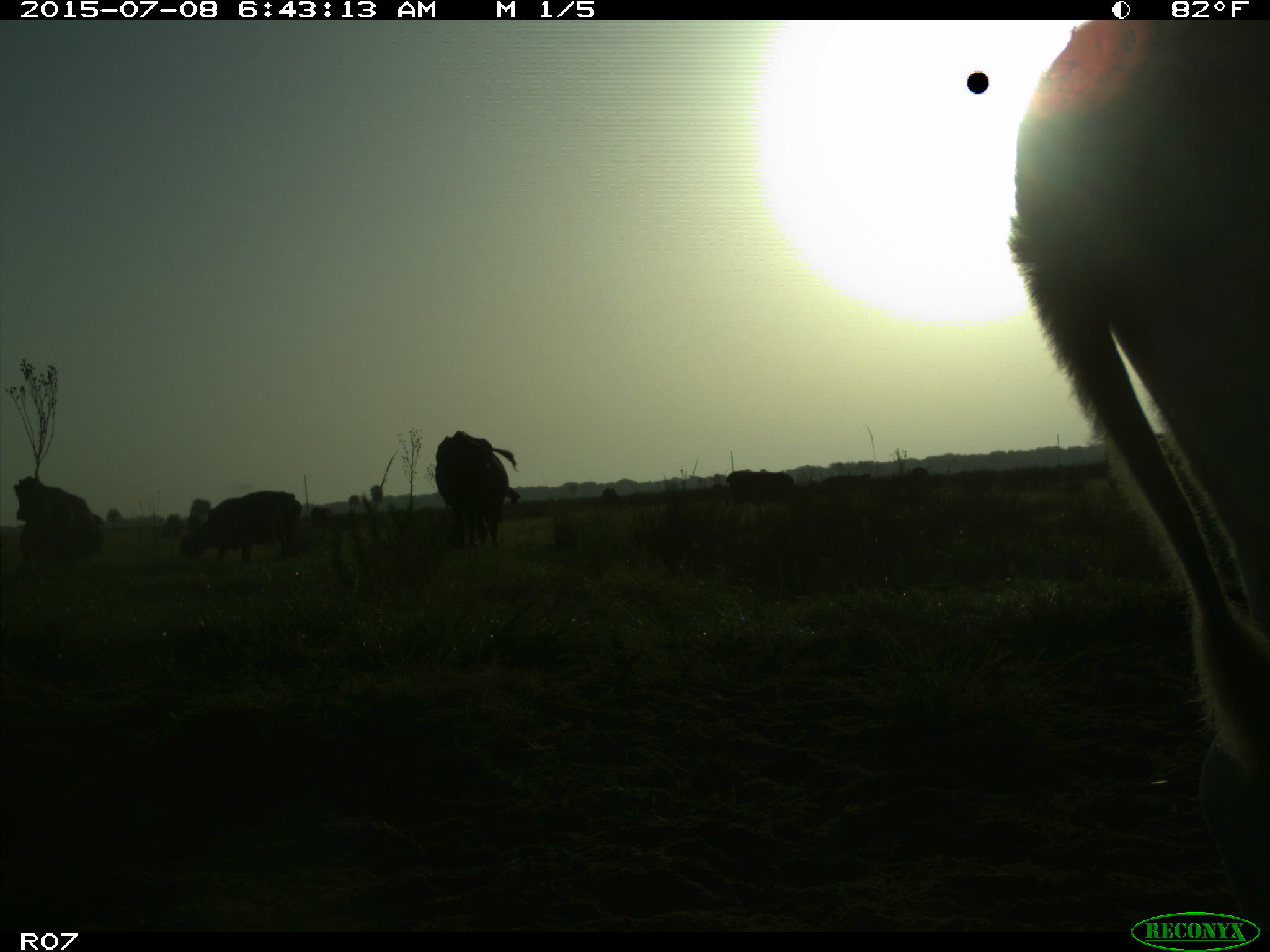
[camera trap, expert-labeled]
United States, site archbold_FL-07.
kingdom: Animalia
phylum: Chordata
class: Mammalia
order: Artiodactyla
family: Bovidae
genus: Bos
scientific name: Bos taurus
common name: domestic cow